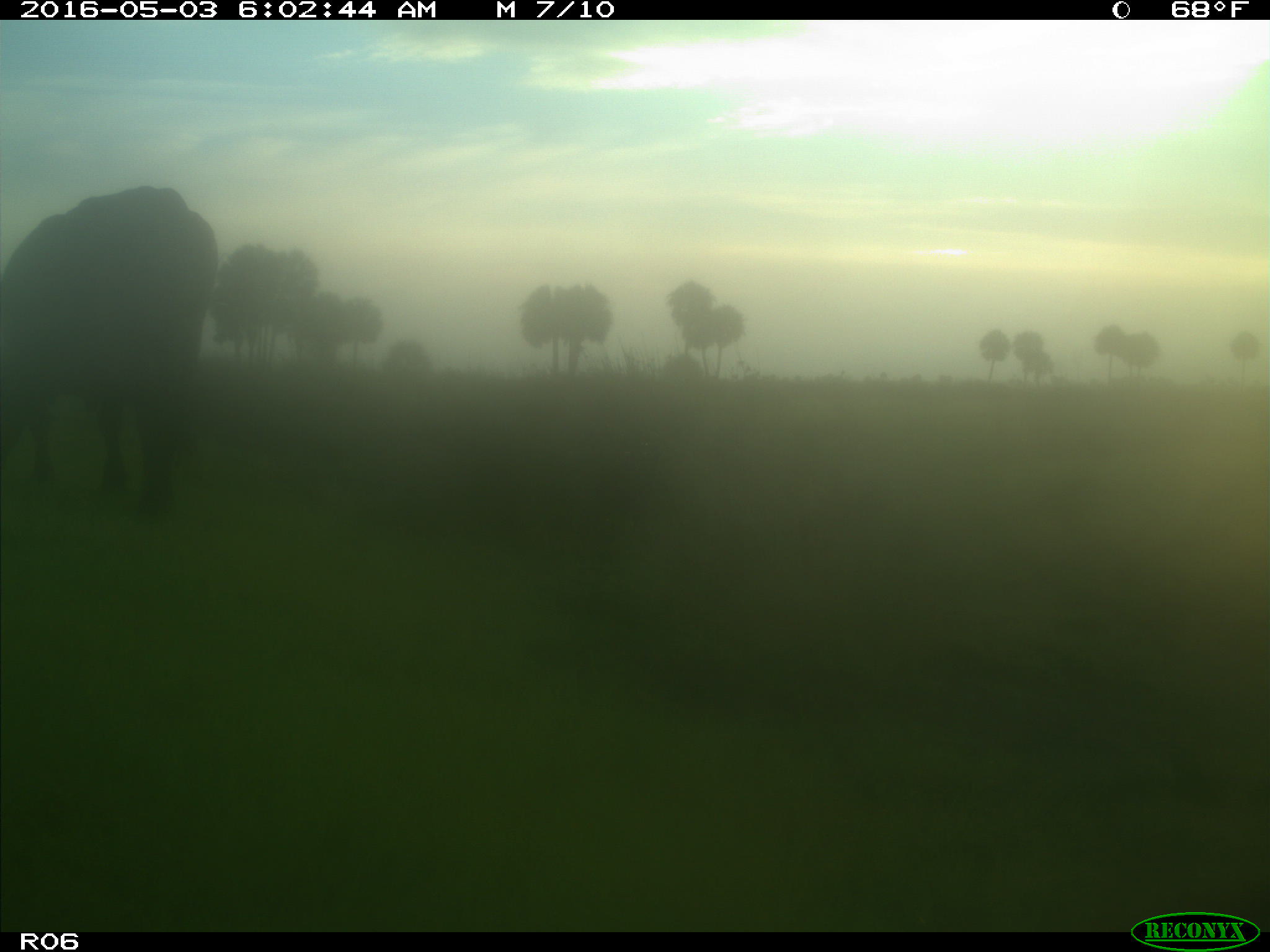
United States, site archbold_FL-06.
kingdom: Animalia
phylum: Chordata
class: Mammalia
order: Artiodactyla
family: Bovidae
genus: Bos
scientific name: Bos taurus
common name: domestic cow